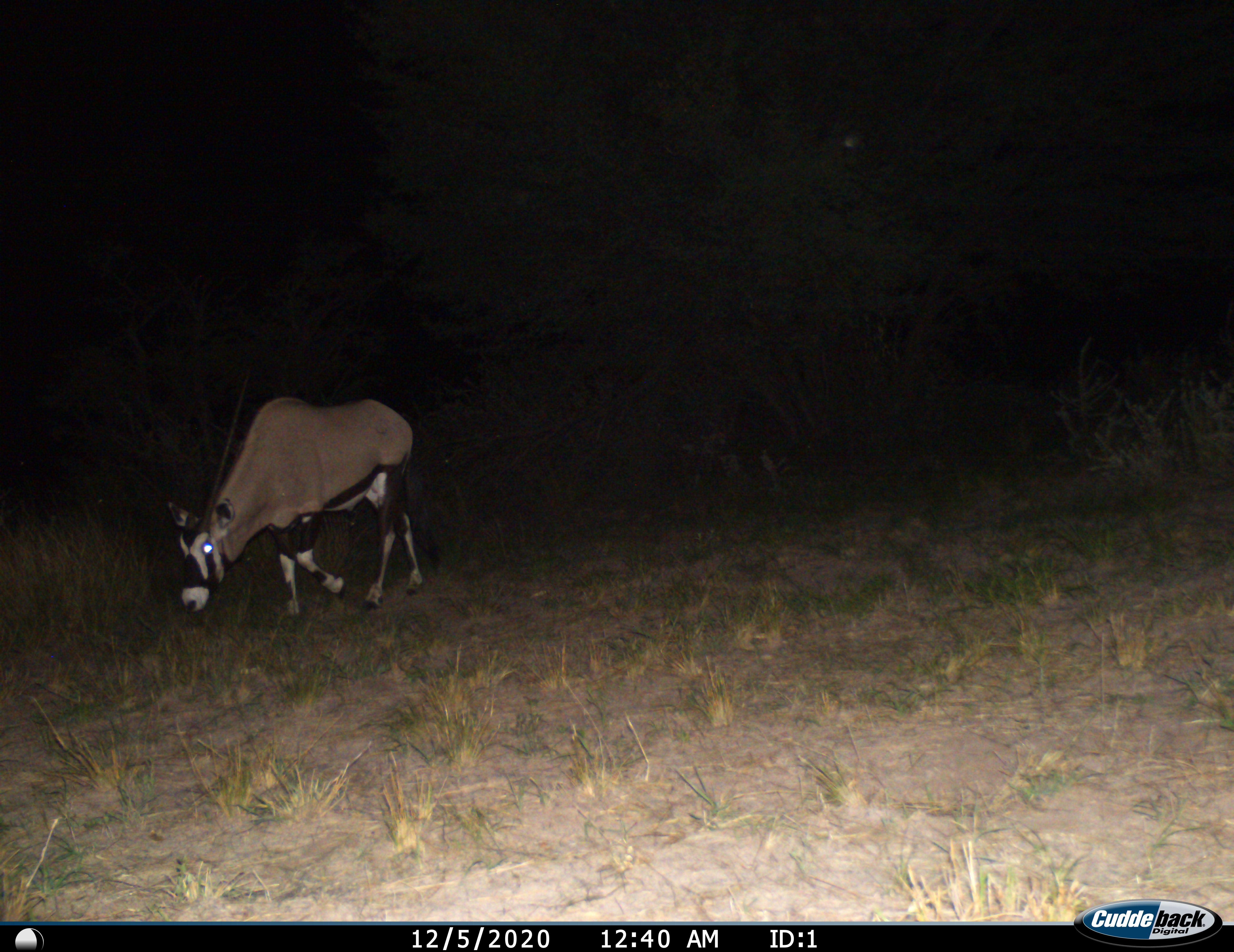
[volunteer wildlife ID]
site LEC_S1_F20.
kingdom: Animalia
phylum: Chordata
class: Mammalia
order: Artiodactyla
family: Bovidae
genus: Oryx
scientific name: Oryx gazella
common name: gemsbok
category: oryx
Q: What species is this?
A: Oryx (gemsbok) (Oryx gazella).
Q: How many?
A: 1.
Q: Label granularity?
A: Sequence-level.